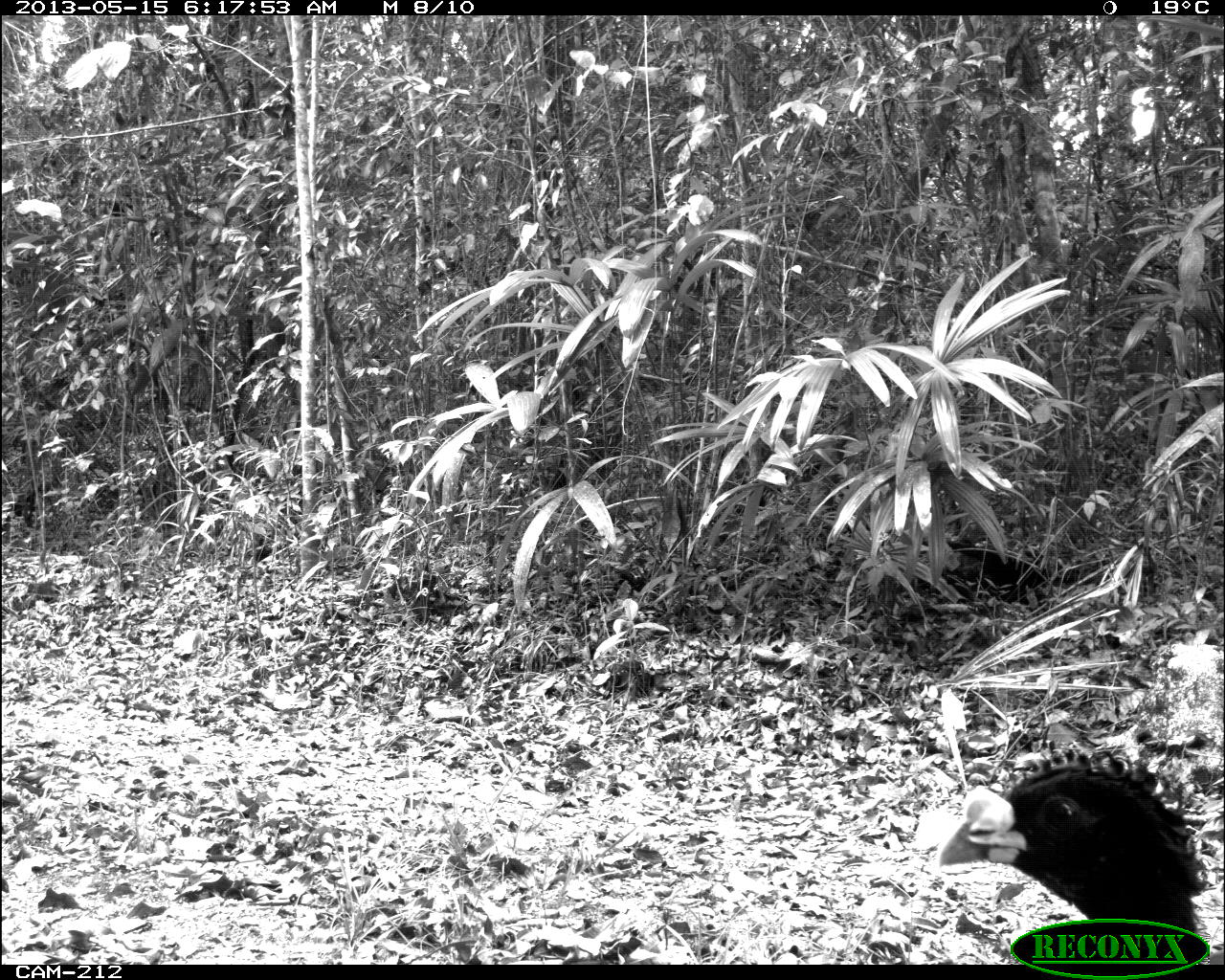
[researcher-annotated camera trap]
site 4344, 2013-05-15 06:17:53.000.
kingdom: Animalia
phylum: Chordata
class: Aves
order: Galliformes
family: Cracidae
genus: Crax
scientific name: Crax rubra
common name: great curassow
Crax rubra (great curassow), count 1.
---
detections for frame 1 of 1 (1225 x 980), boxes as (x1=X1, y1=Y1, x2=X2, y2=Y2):
crax rubra: (x1=937, y1=748, x2=1225, y2=964)